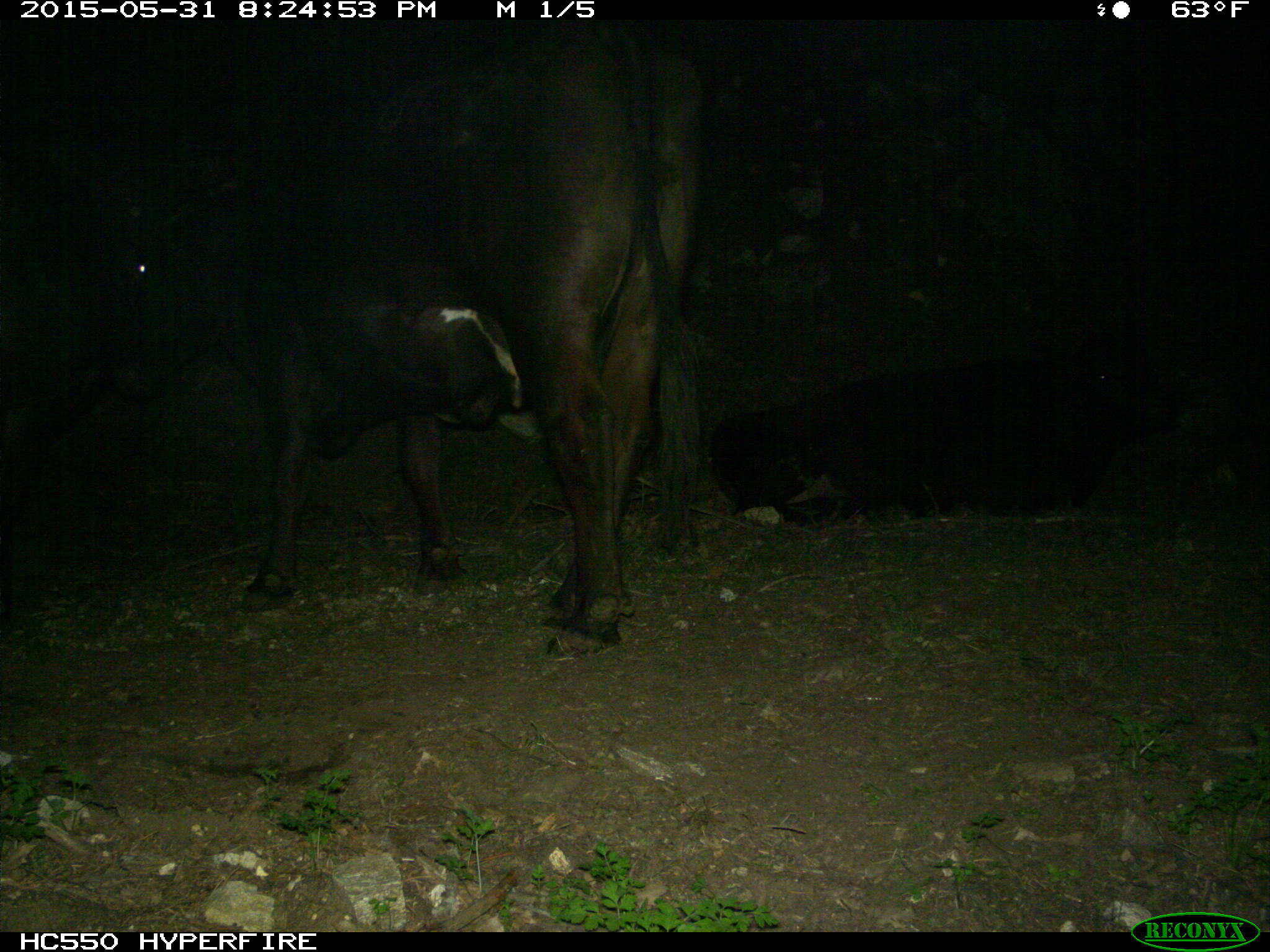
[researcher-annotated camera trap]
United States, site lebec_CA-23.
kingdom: Animalia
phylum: Chordata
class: Mammalia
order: Artiodactyla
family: Bovidae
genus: Bos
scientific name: Bos taurus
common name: domestic cow